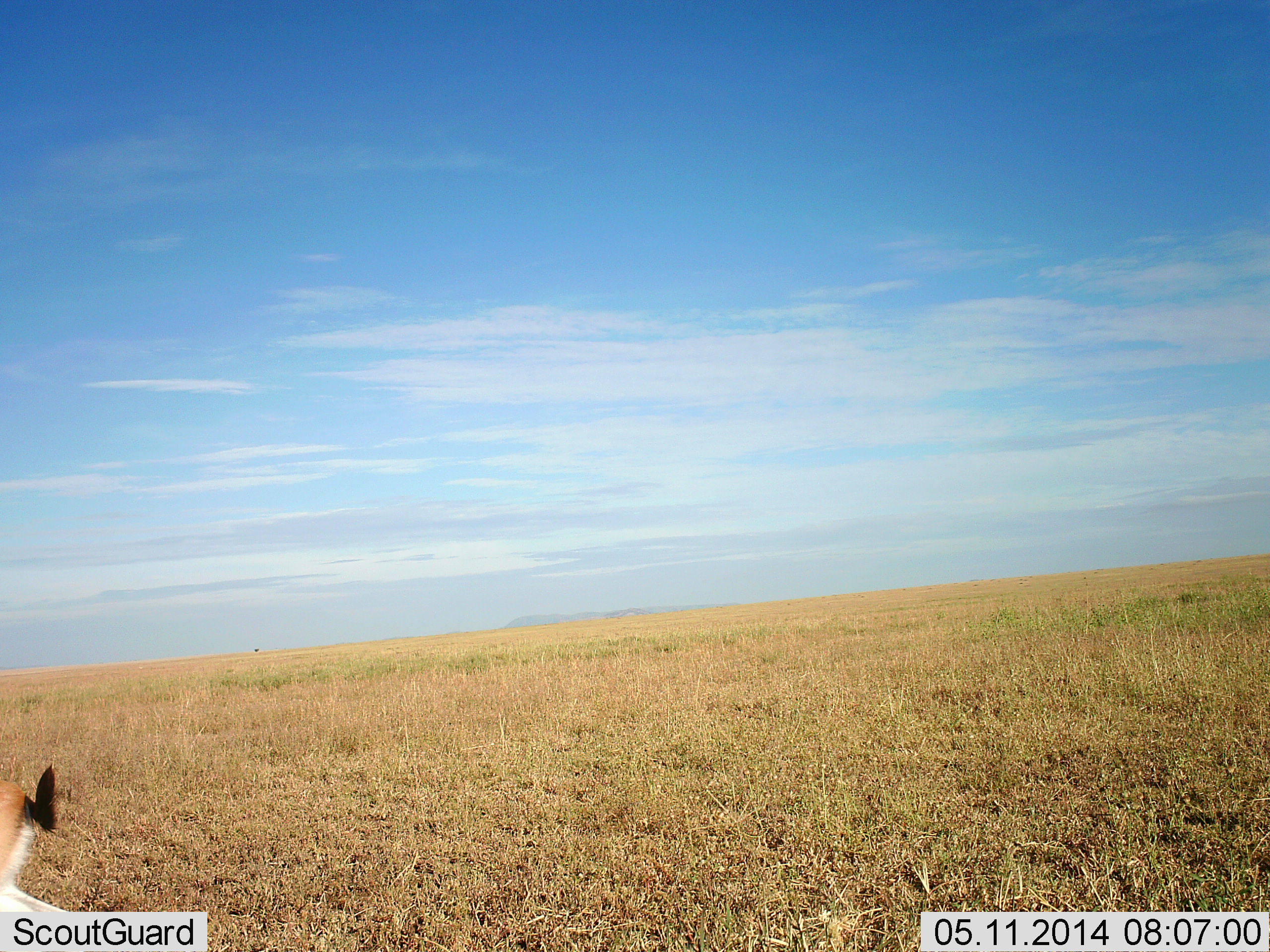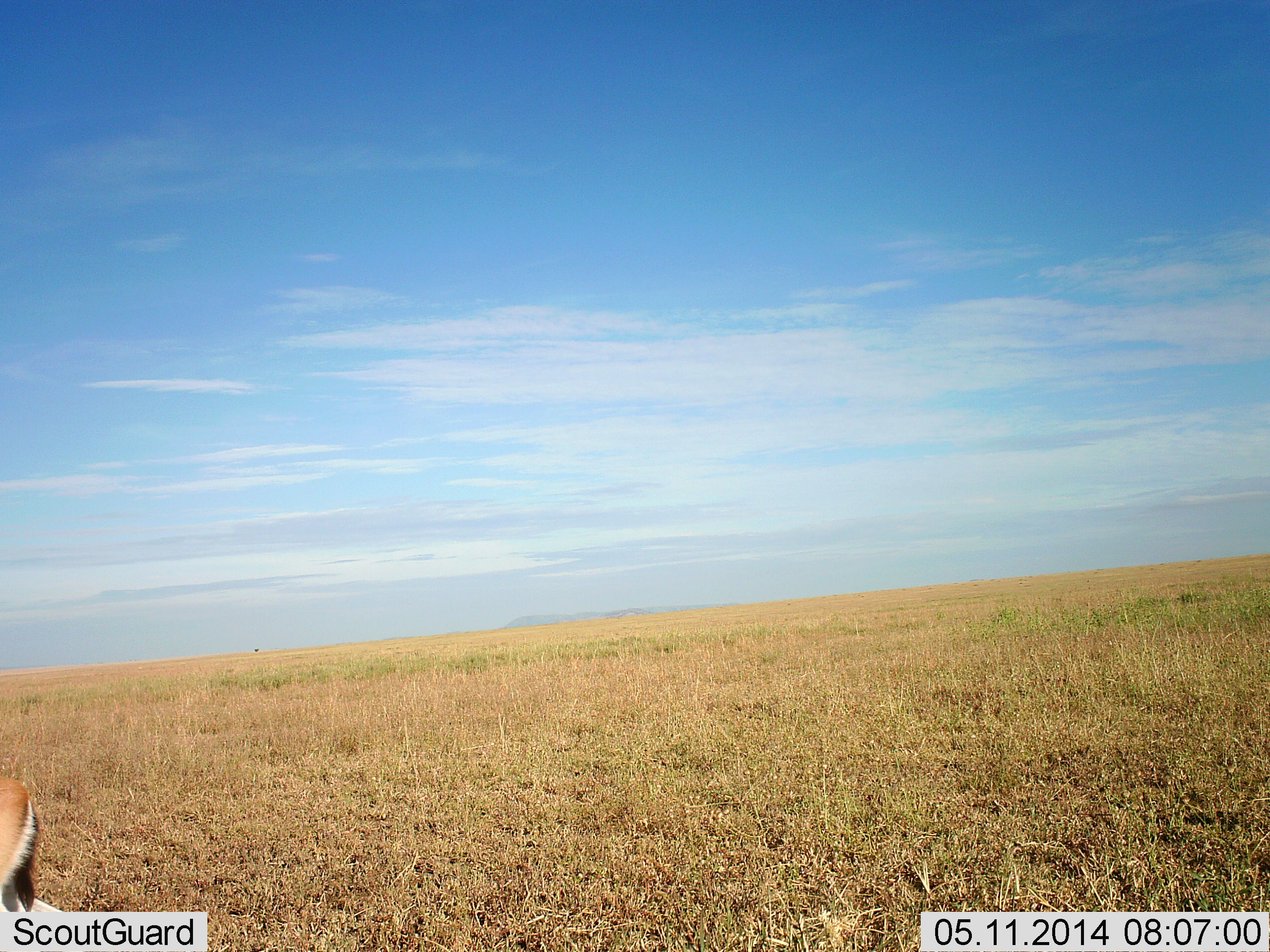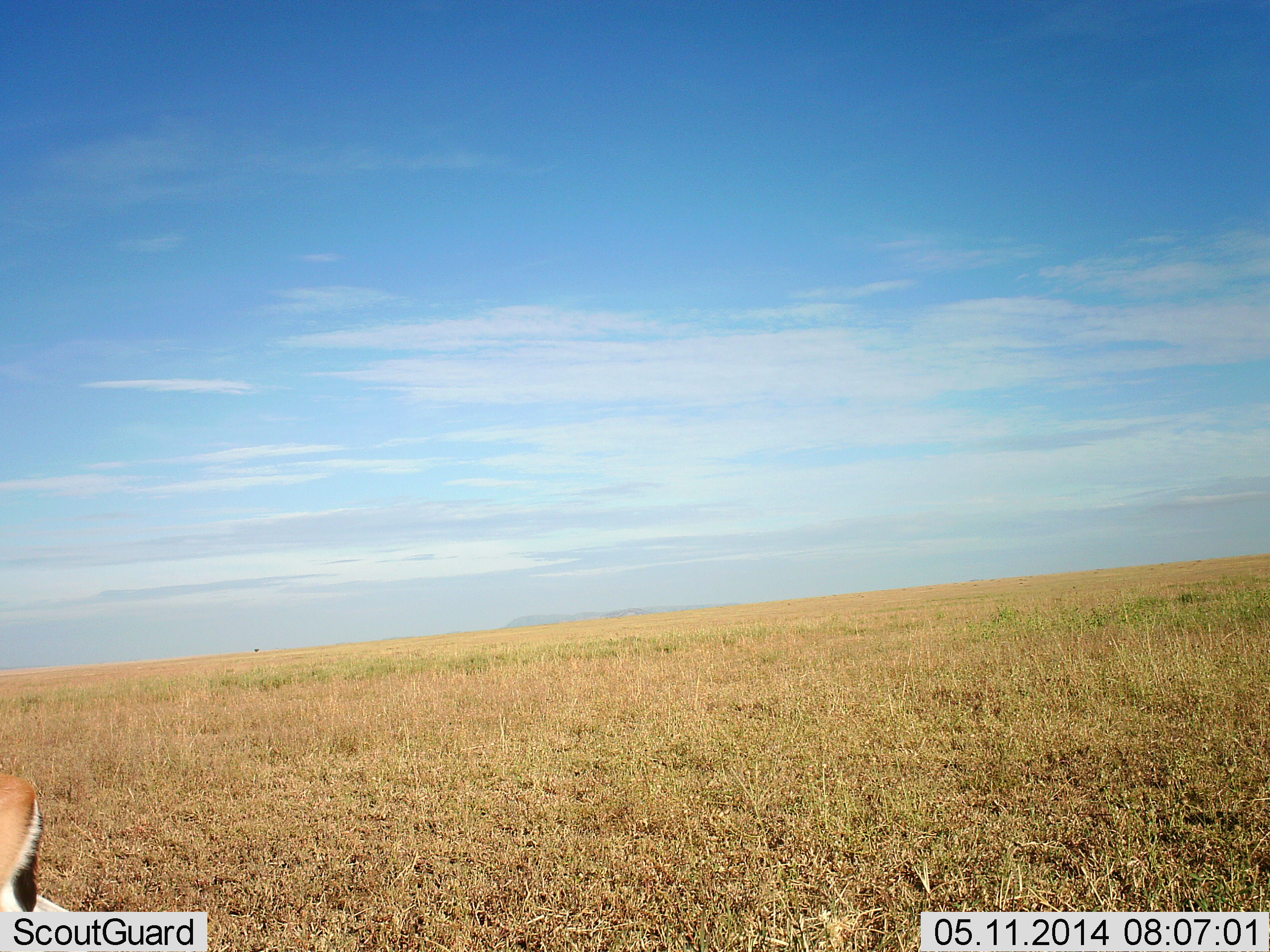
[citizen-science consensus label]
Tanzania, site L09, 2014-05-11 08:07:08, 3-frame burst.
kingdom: Animalia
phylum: Chordata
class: Mammalia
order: Artiodactyla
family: Bovidae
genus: Eudorcas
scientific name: Eudorcas thomsonii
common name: thomson's gazelle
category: gazellethomsons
Gazellethomsons (thomson's gazelle) (Eudorcas thomsonii), count 1. Behavior (volunteer vote fractions): standing 90%, resting 0%, moving 10%, interacting 0%. Young present (vote fraction): 0%. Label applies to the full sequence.